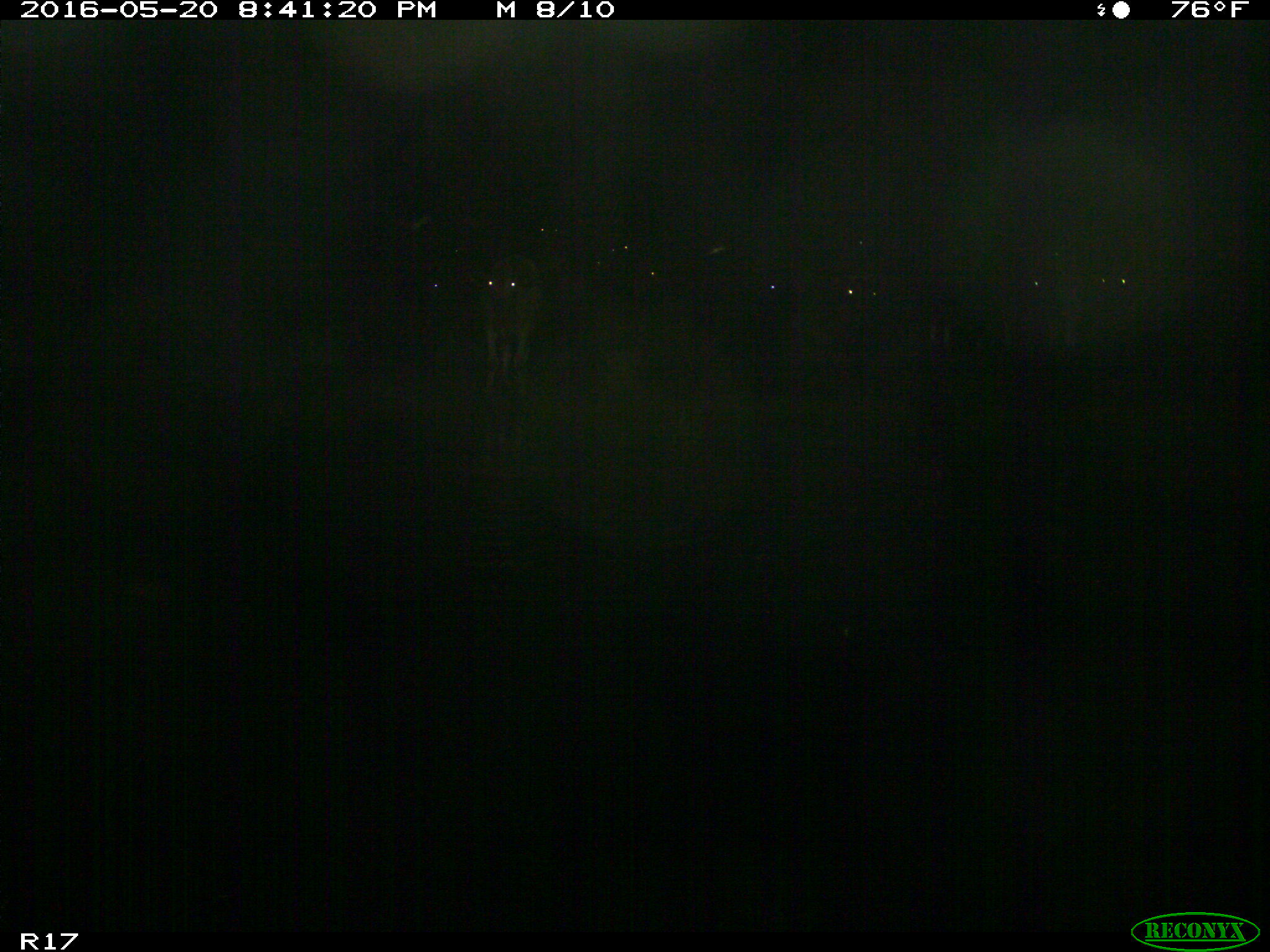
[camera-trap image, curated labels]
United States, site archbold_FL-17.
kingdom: Animalia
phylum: Chordata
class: Mammalia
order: Artiodactyla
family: Bovidae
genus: Bos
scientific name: Bos taurus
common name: domestic cow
Bos taurus (domestic cow).